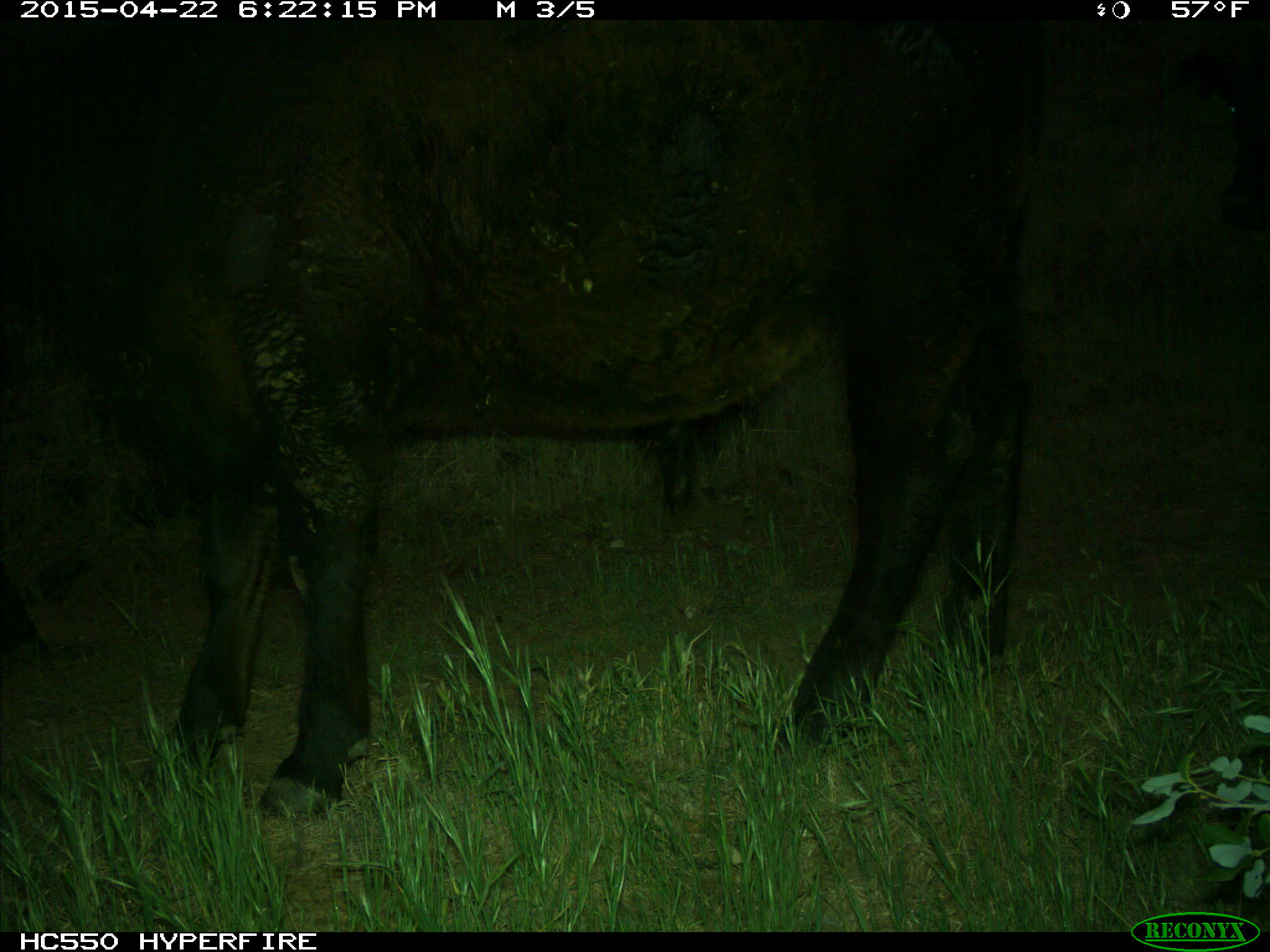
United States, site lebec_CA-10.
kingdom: Animalia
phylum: Chordata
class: Mammalia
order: Artiodactyla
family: Bovidae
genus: Bos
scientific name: Bos taurus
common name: domestic cow